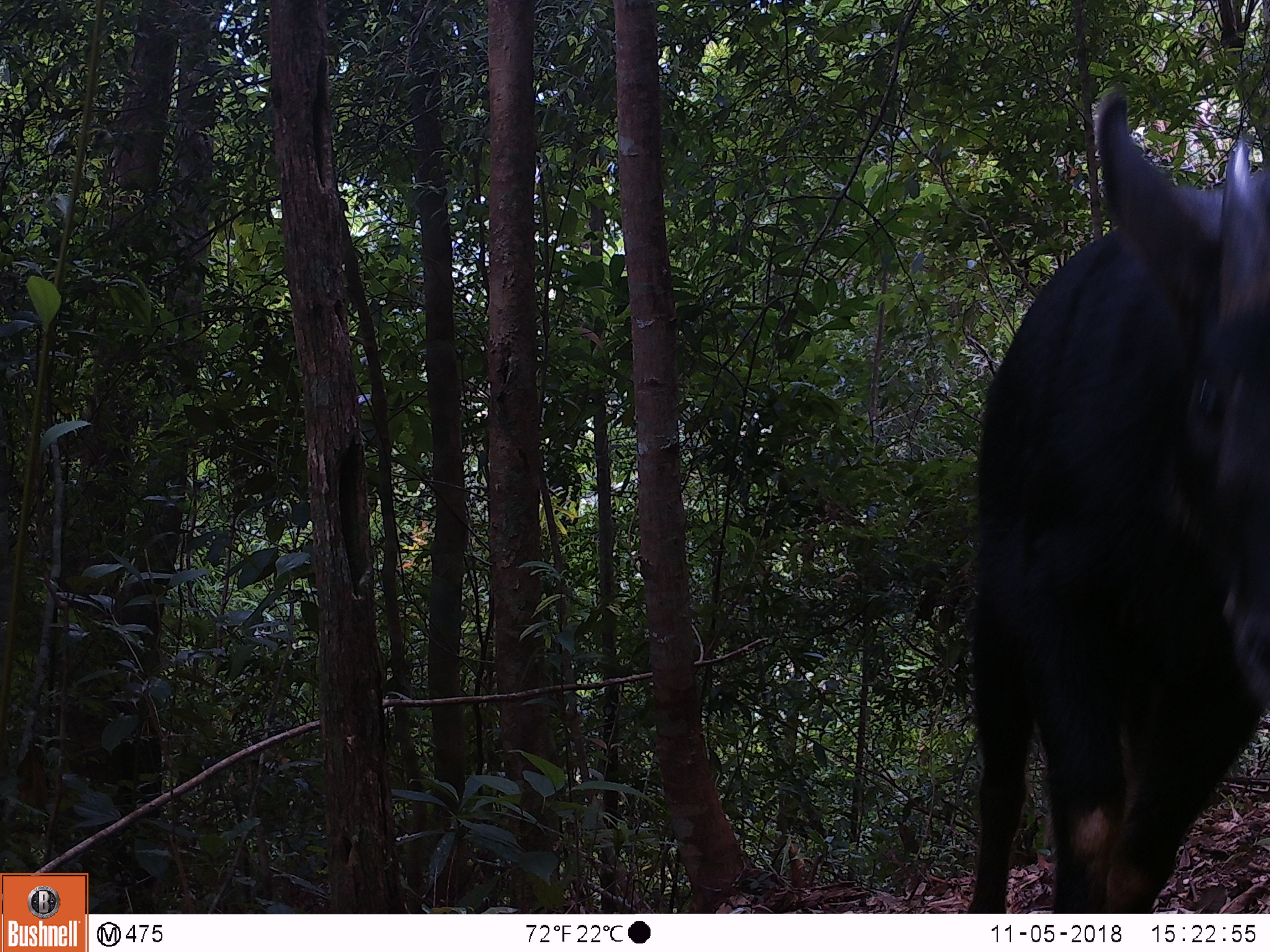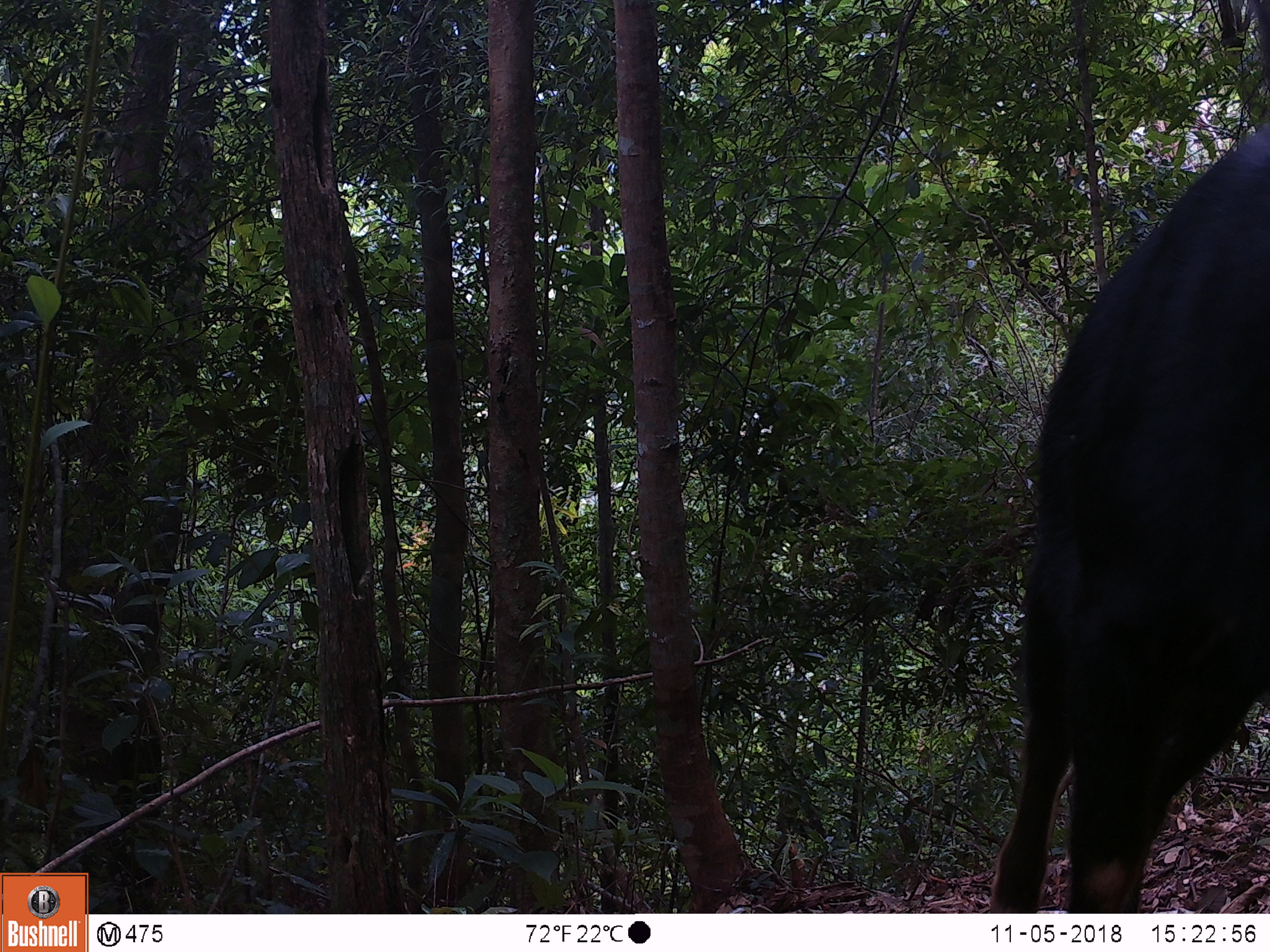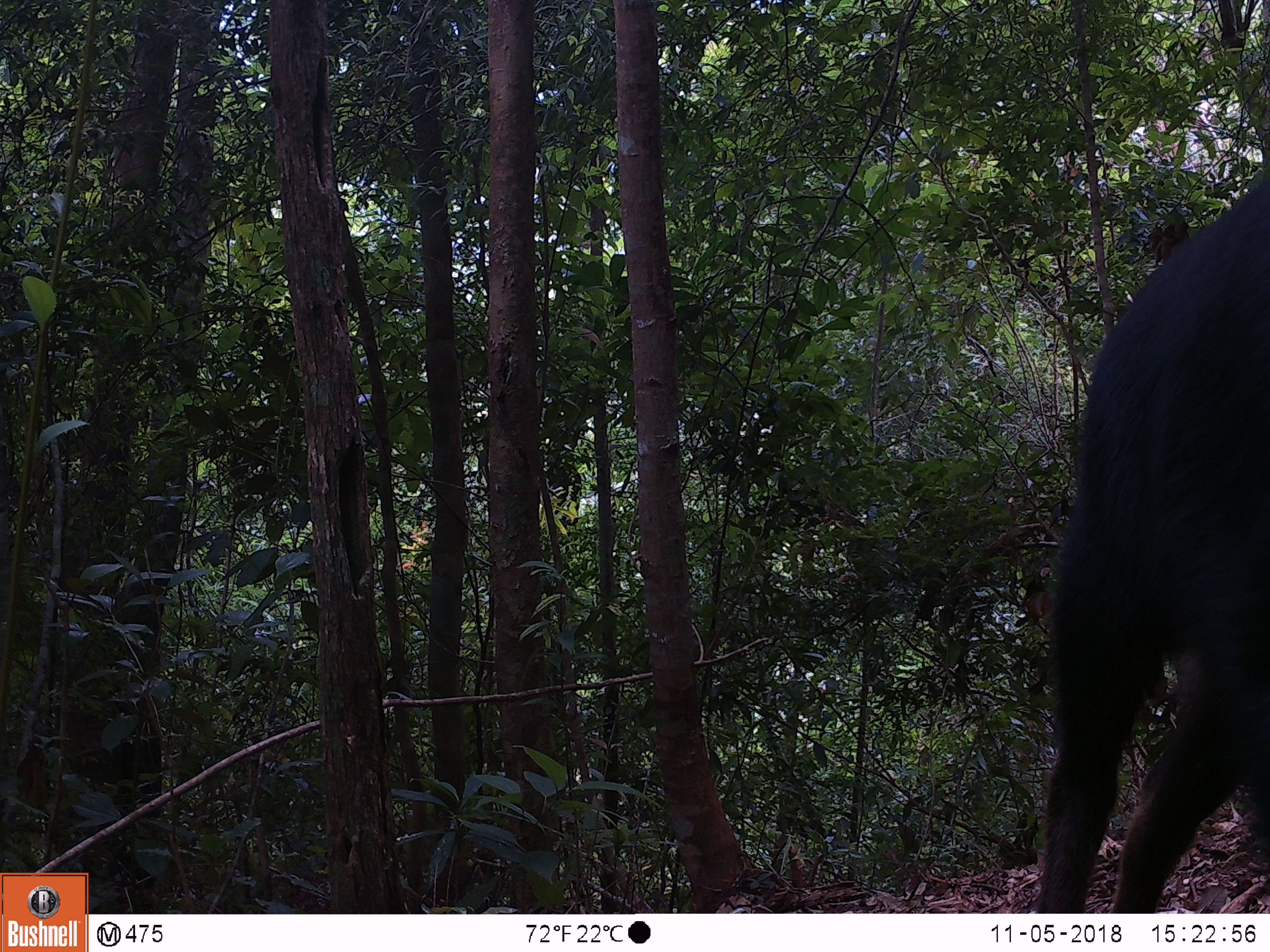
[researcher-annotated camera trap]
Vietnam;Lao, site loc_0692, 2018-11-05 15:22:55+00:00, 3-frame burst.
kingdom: Animalia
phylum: Chordata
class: Mammalia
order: Artiodactyla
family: Bovidae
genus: Capricornis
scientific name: Capricornis sumatraensis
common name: chinese serow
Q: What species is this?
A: Chinese serow (Capricornis sumatraensis).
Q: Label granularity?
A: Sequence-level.